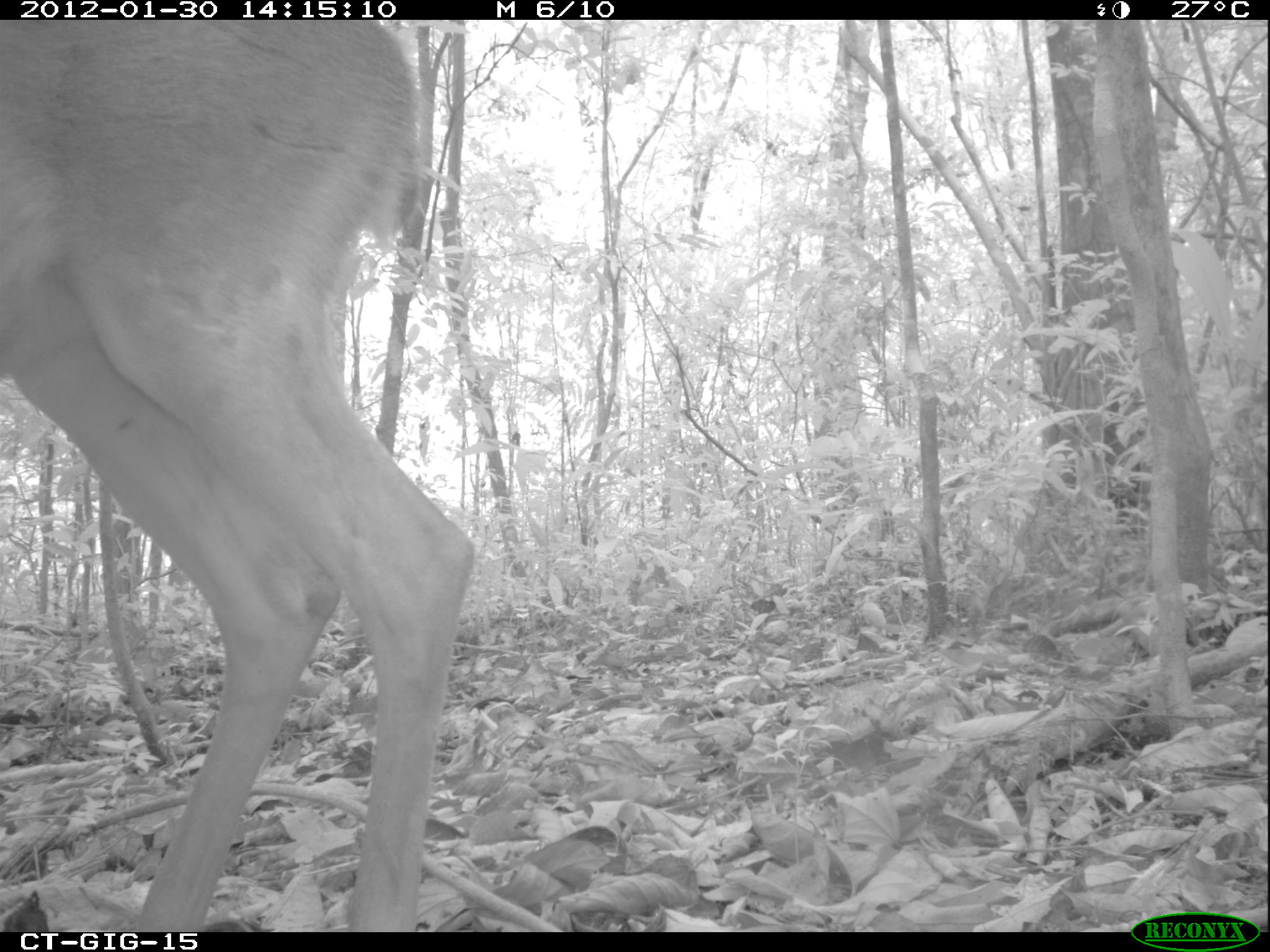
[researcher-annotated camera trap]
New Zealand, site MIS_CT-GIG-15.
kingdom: Animalia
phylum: Chordata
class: Mammalia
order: Artiodactyla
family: Cervidae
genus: Odocoileus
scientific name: Odocoileus virginianus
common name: white-tailed deer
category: white tailed deer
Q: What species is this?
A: White tailed deer (white-tailed deer) (Odocoileus virginianus).